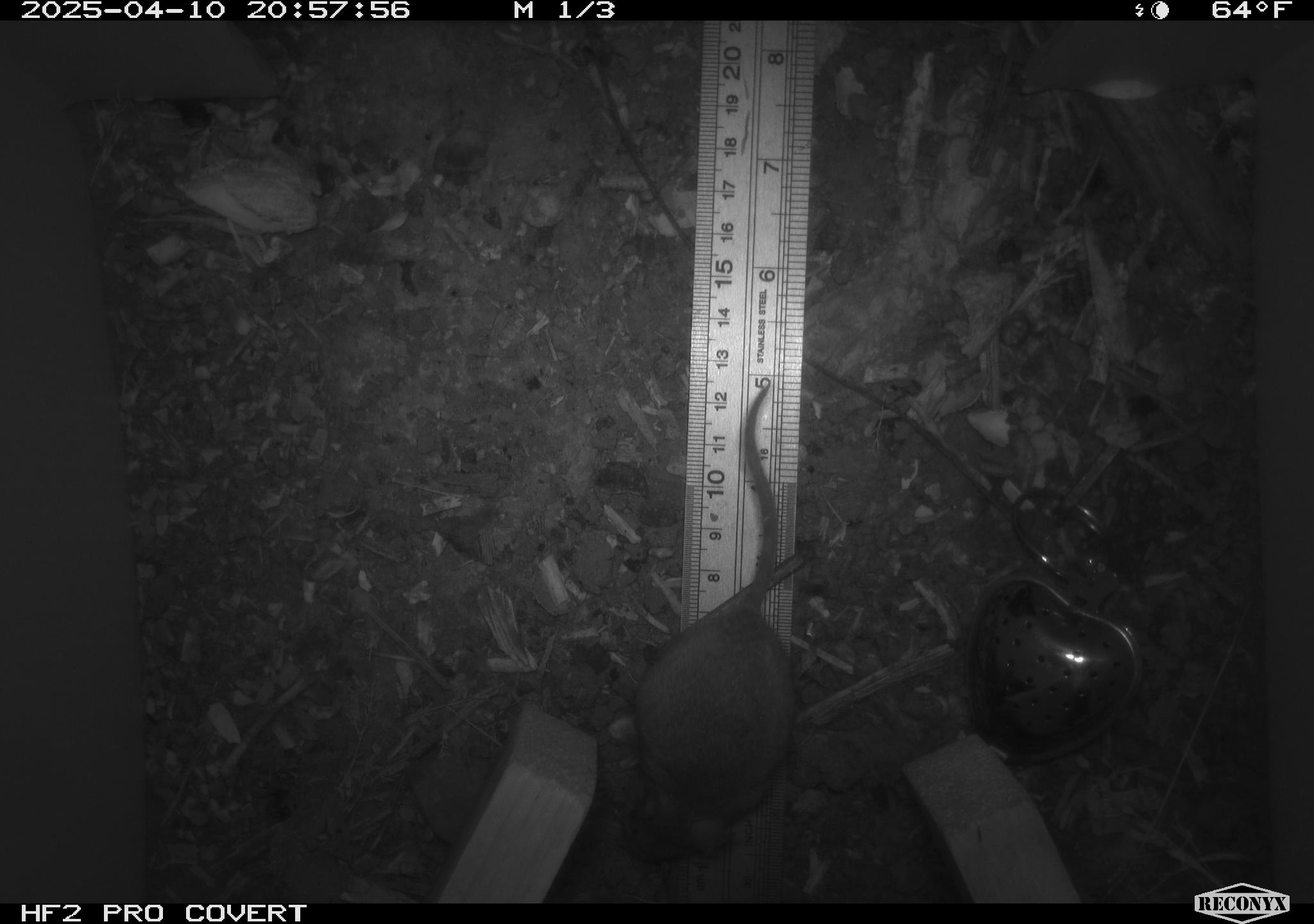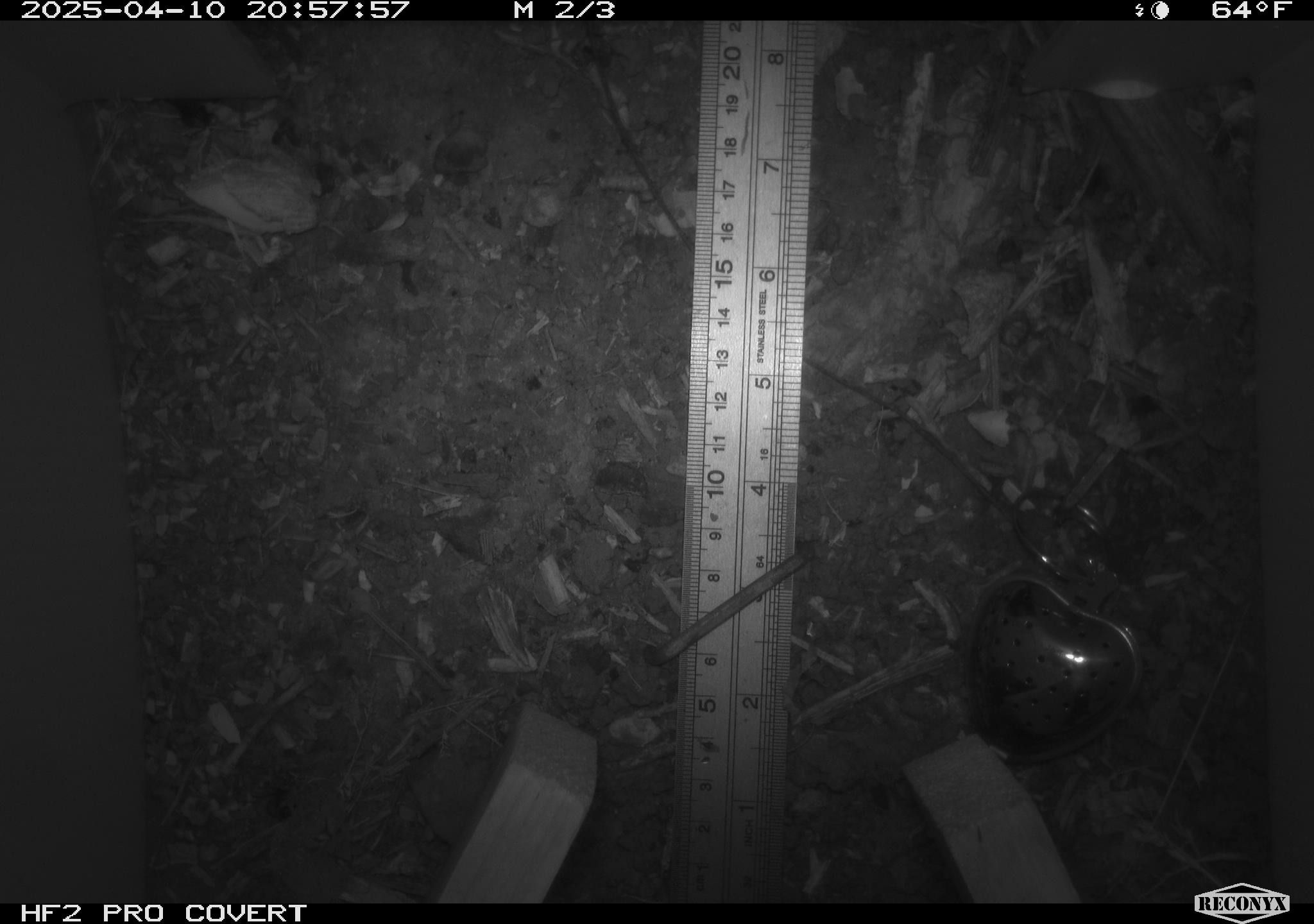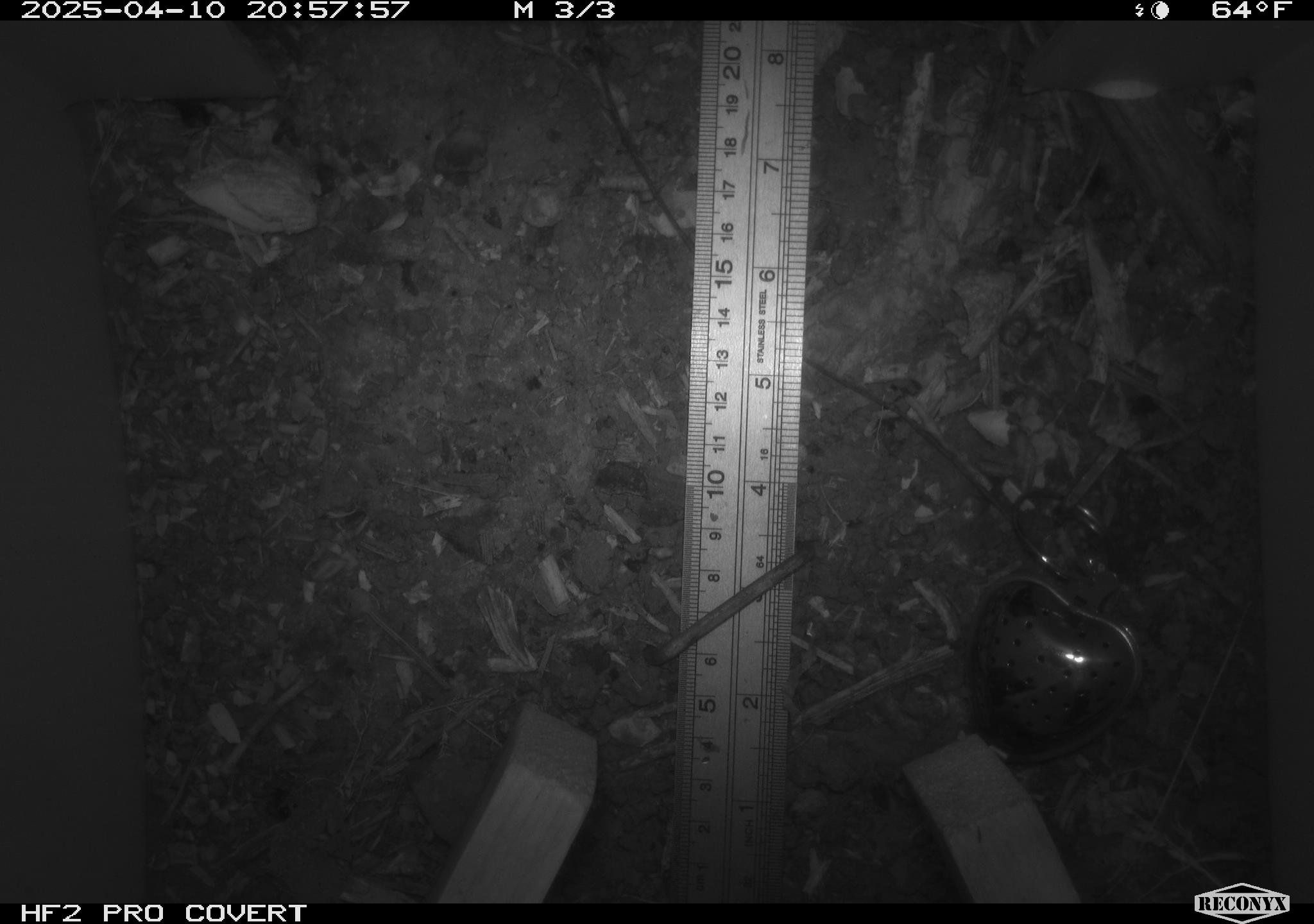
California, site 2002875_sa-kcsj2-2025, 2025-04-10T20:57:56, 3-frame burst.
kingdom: Animalia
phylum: Chordata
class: Mammalia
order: Rodentia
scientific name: Rodentia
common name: rodent